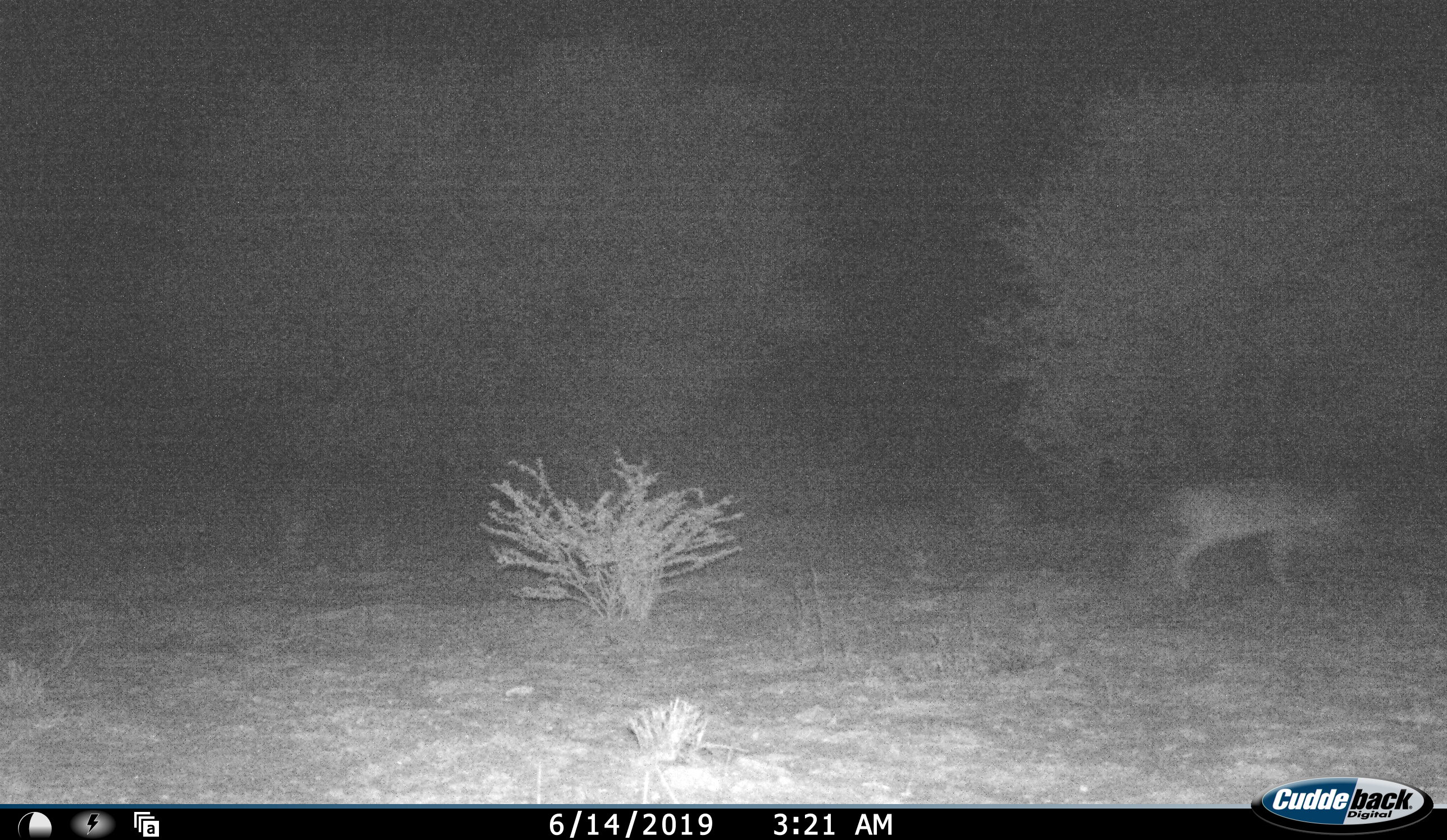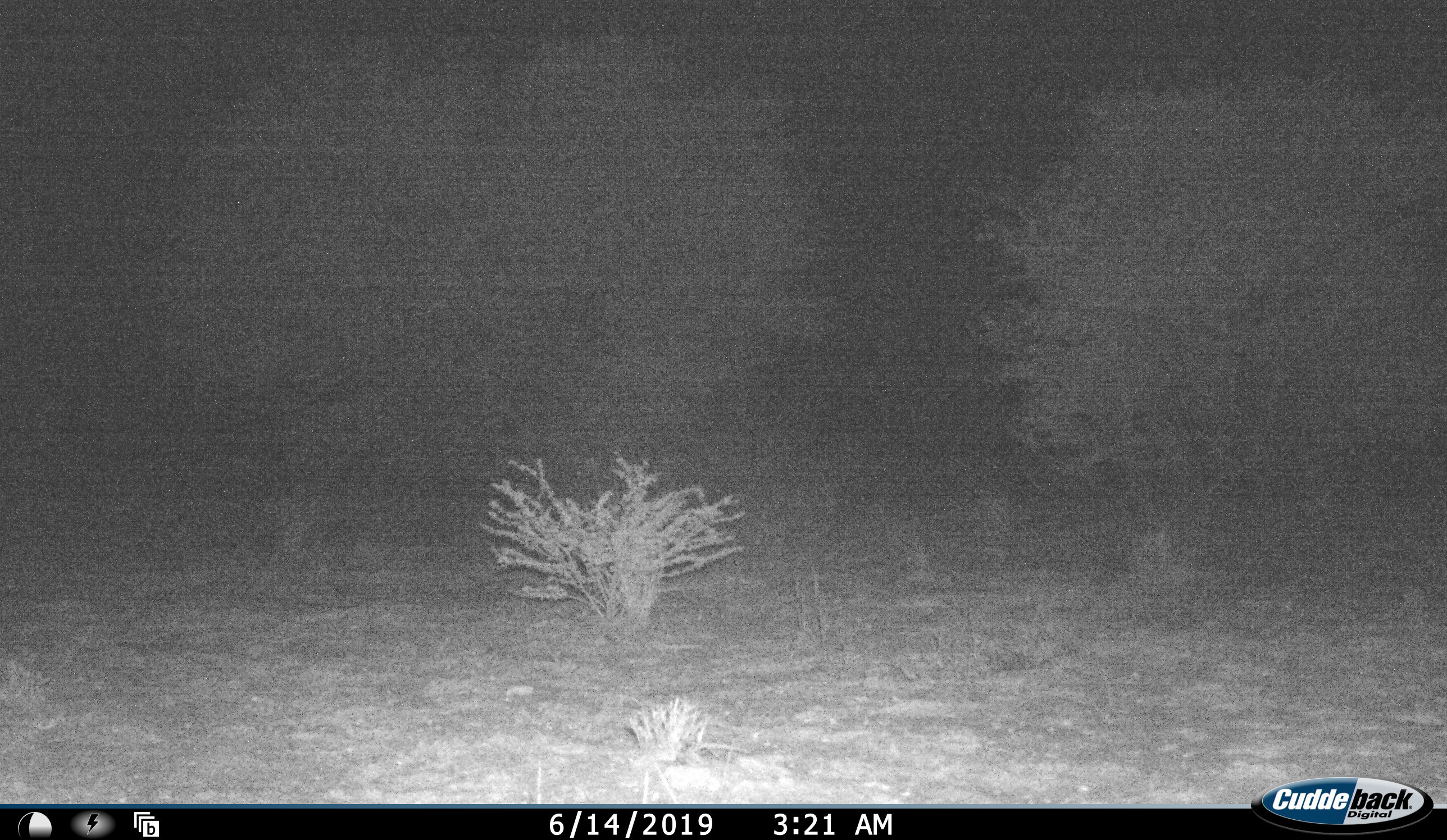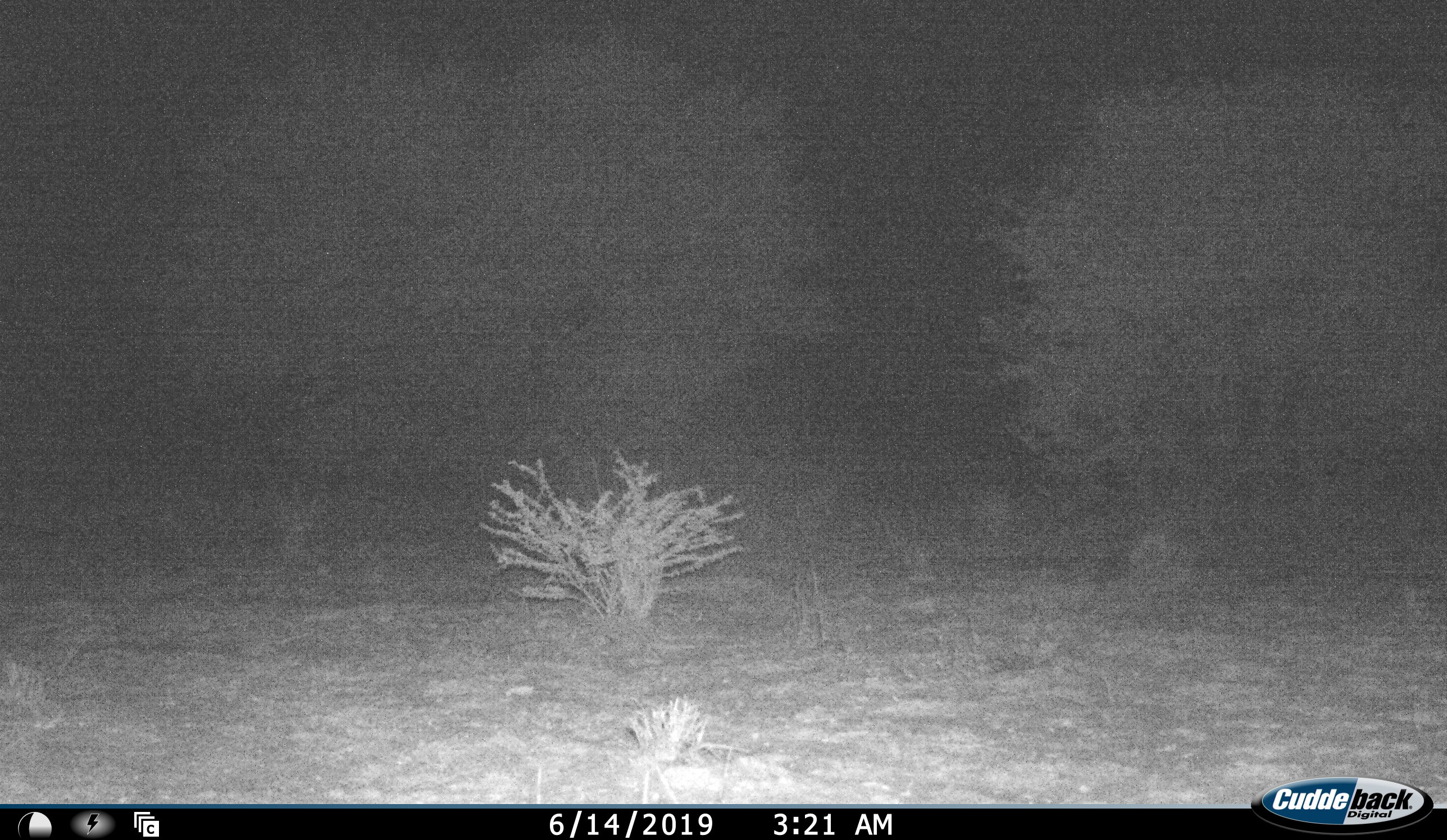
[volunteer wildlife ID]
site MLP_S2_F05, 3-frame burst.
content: unidentified animal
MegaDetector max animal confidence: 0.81